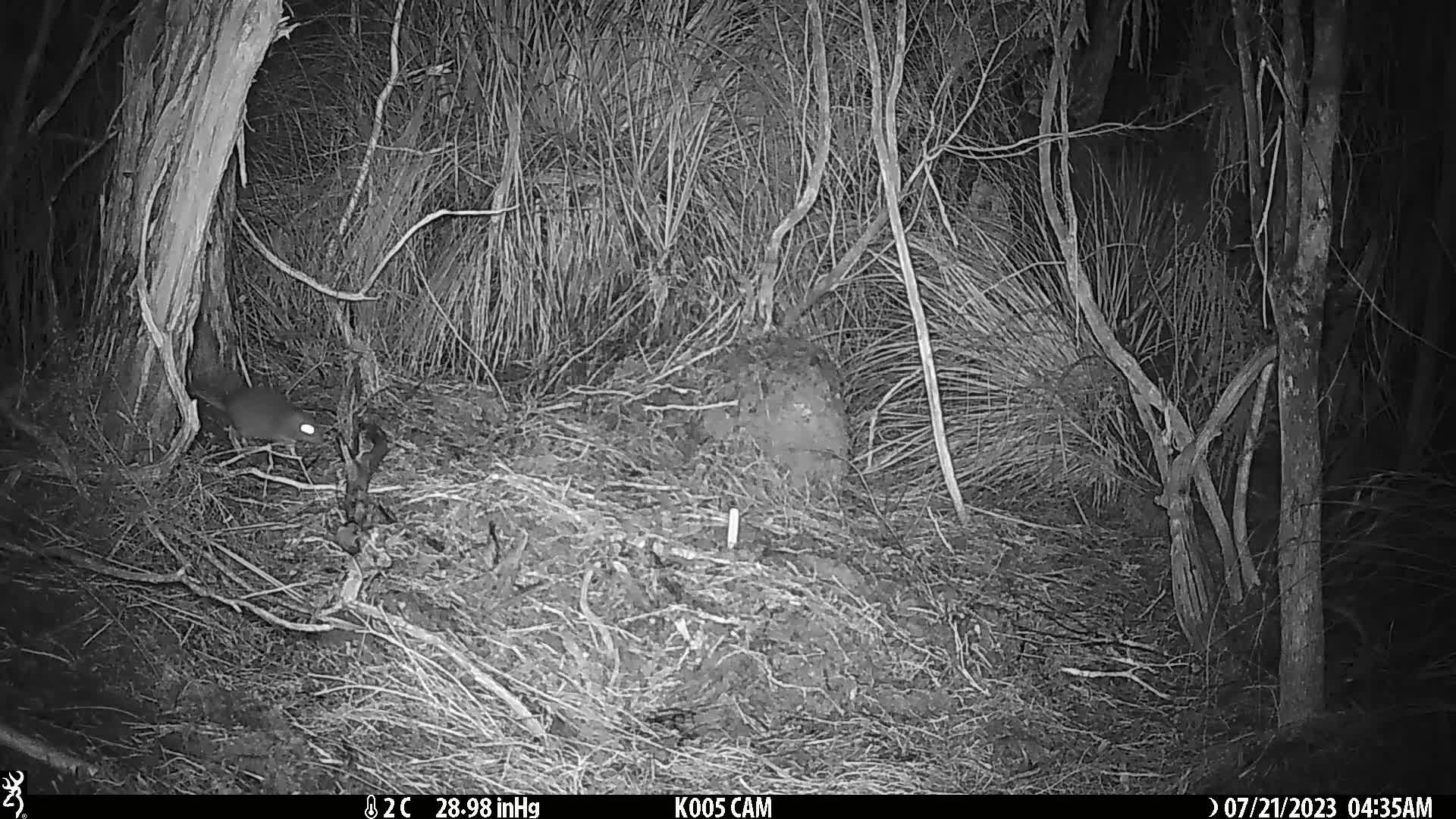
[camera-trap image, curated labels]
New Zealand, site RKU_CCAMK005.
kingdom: Animalia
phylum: Chordata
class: Mammalia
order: Rodentia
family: Muridae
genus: Rattus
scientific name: Rattus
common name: rat